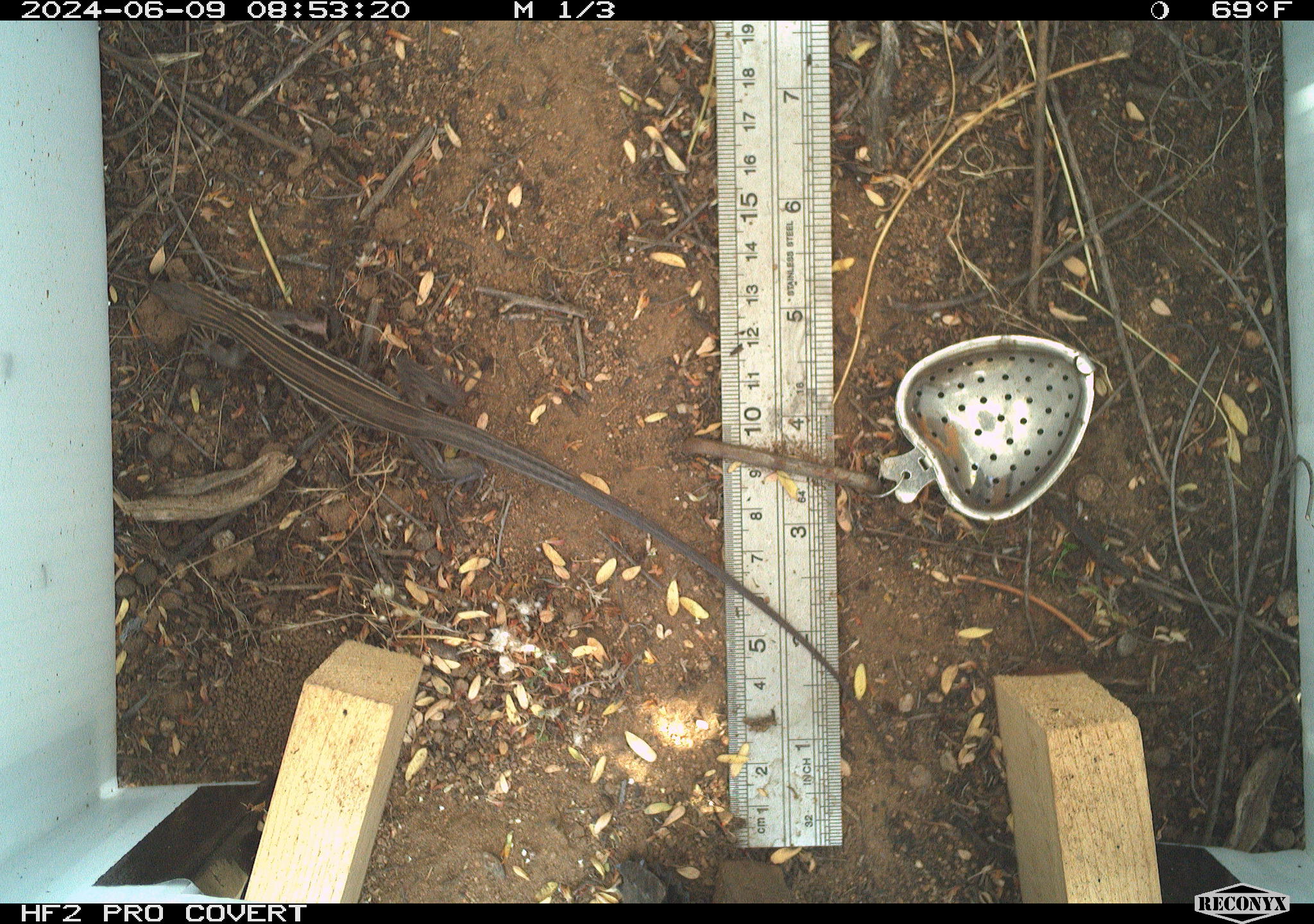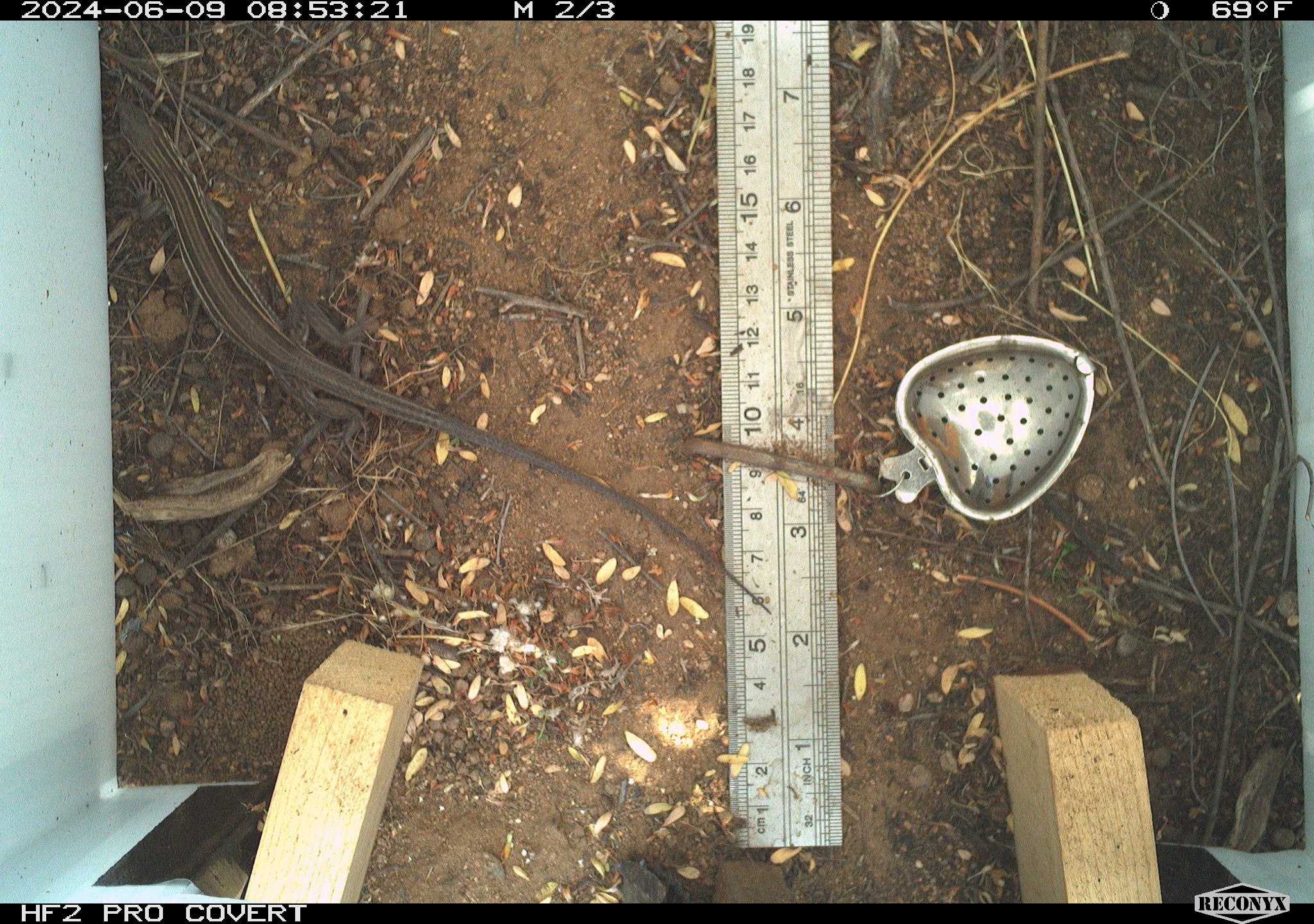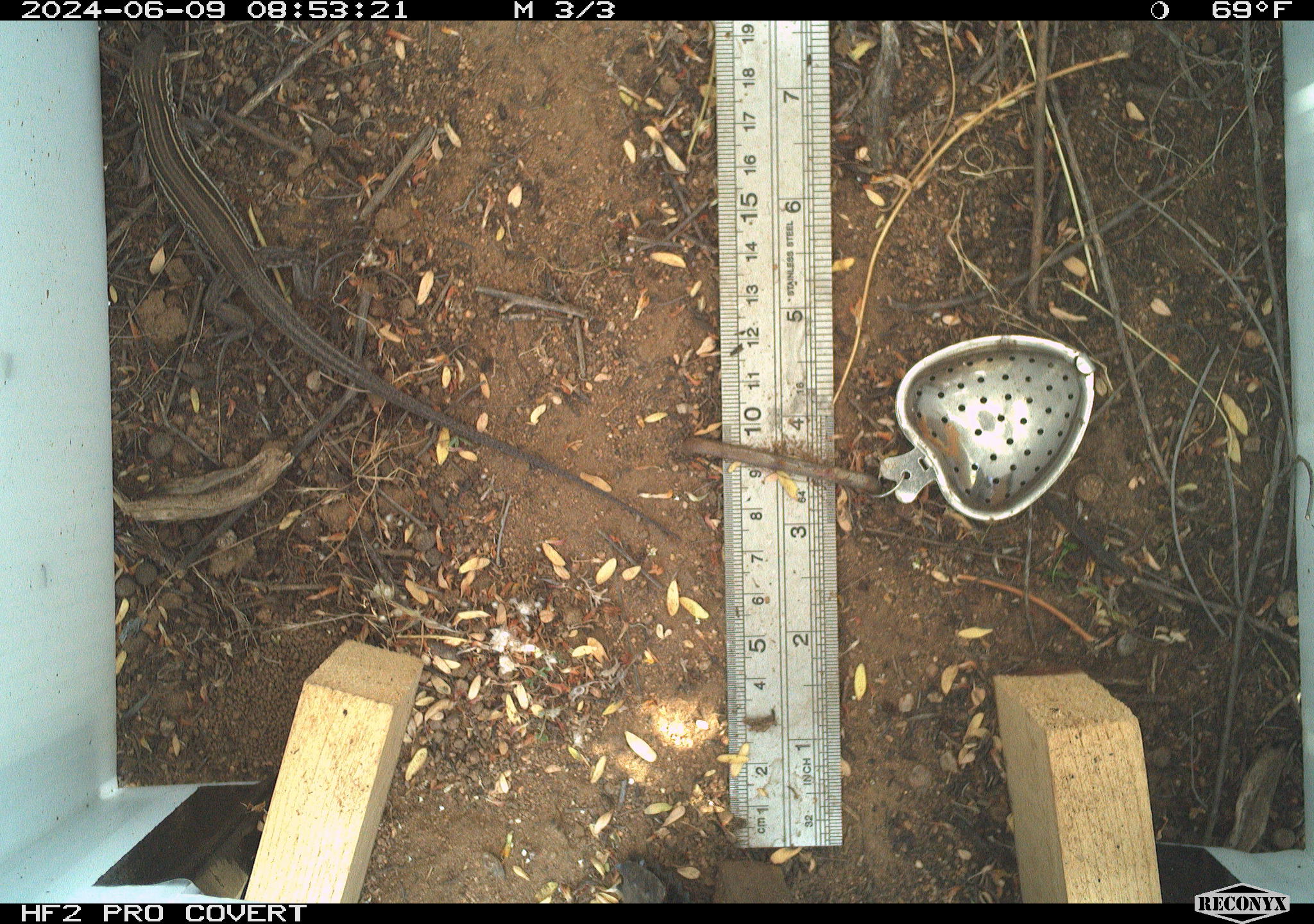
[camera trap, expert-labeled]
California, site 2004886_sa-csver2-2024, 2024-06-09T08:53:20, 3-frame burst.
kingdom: Animalia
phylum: Chordata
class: Reptilia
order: Squamata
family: Scincidae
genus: Plestiodon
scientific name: Plestiodon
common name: blue-tailed skinks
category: plestiodon species